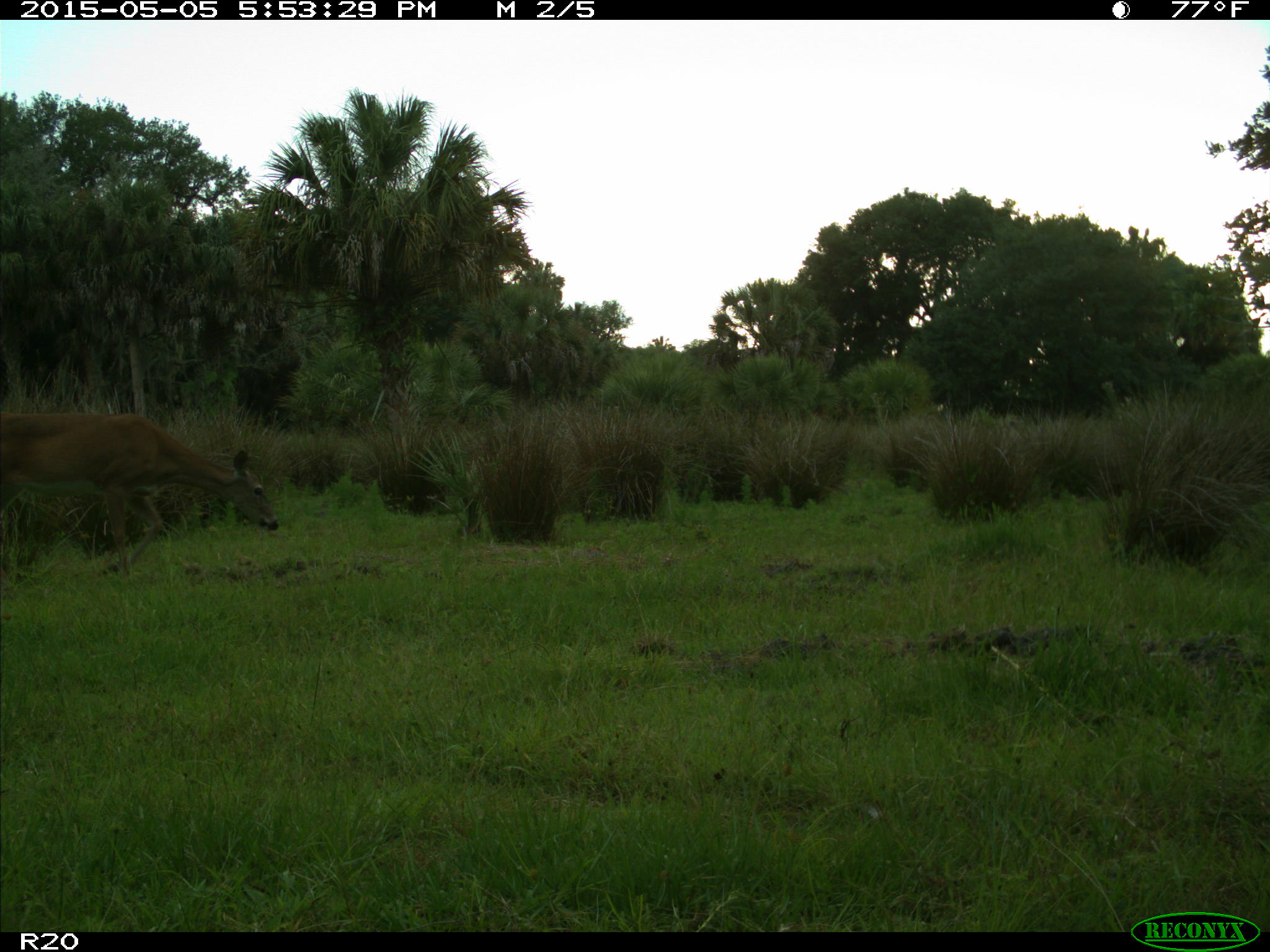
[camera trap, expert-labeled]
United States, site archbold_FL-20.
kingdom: Animalia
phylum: Chordata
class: Mammalia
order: Artiodactyla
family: Cervidae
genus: Odocoileus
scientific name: Odocoileus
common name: deer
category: unidentified deer